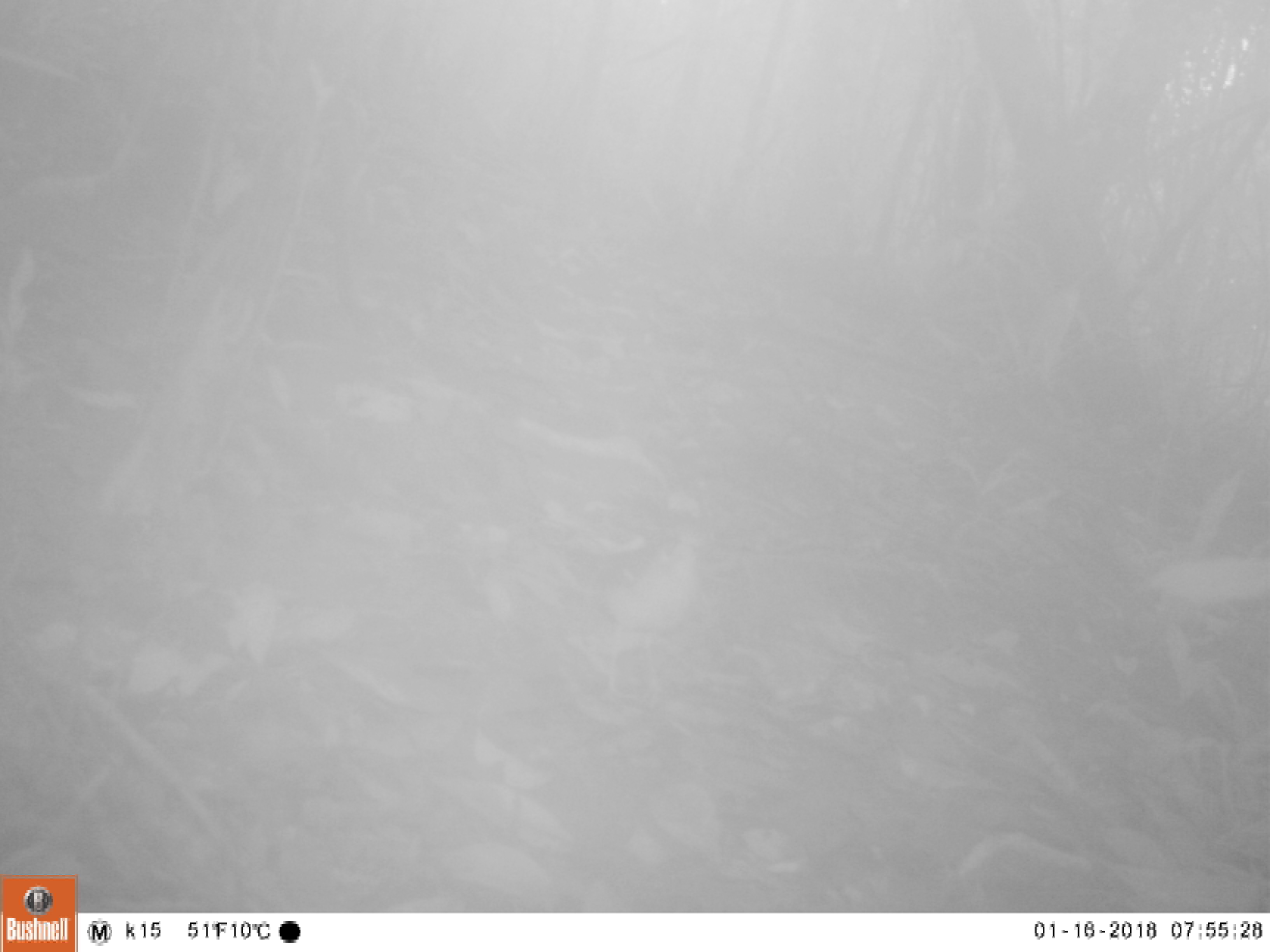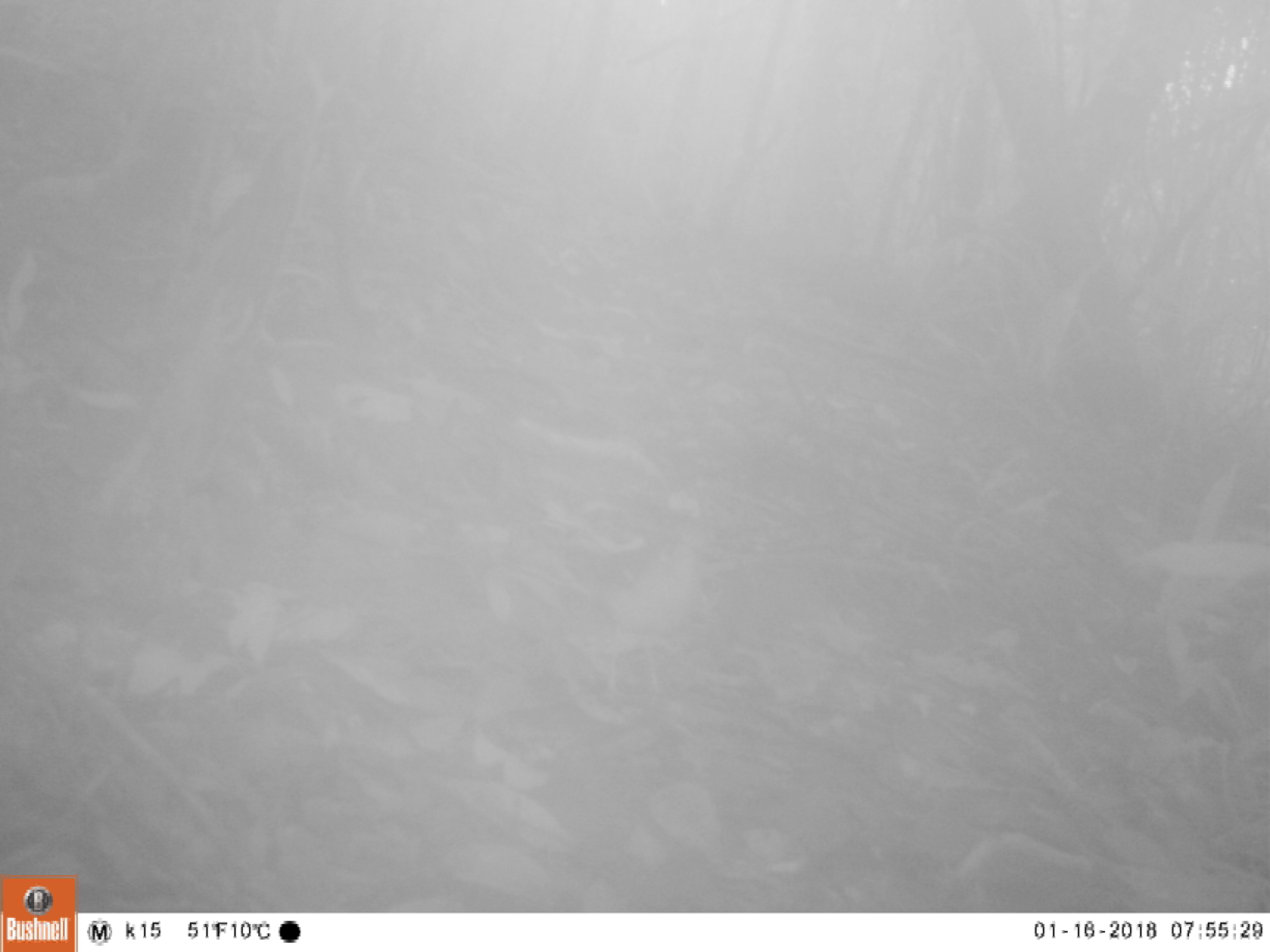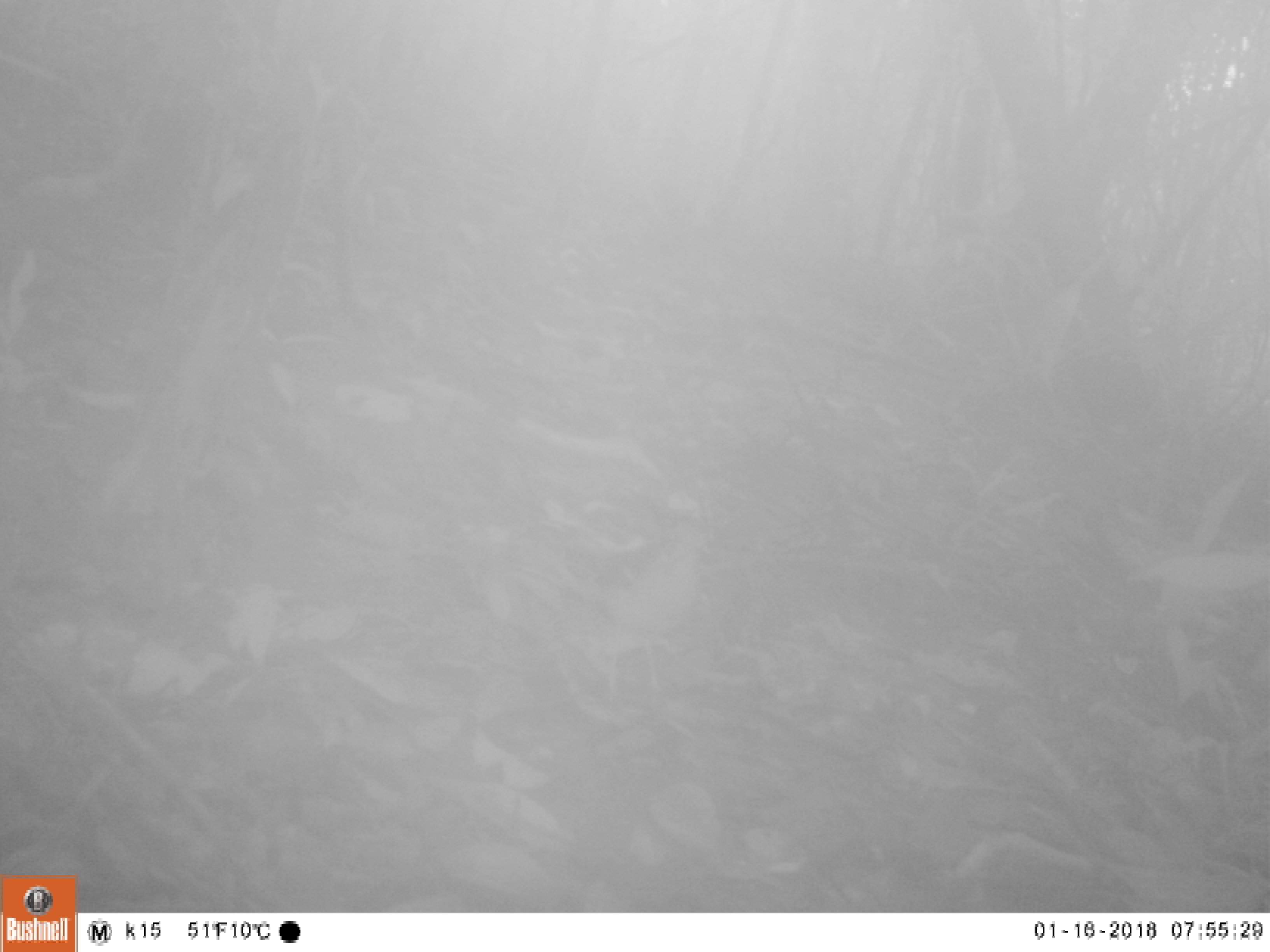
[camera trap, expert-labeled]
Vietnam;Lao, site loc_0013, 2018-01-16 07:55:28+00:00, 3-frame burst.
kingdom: Animalia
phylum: Chordata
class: Aves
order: Passeriformes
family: Turdidae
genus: Geokichla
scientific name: Geokichla citrina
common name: orange-headed thrush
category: orange headed thrush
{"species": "orange headed thrush (orange-headed thrush) (Geokichla citrina)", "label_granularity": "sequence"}